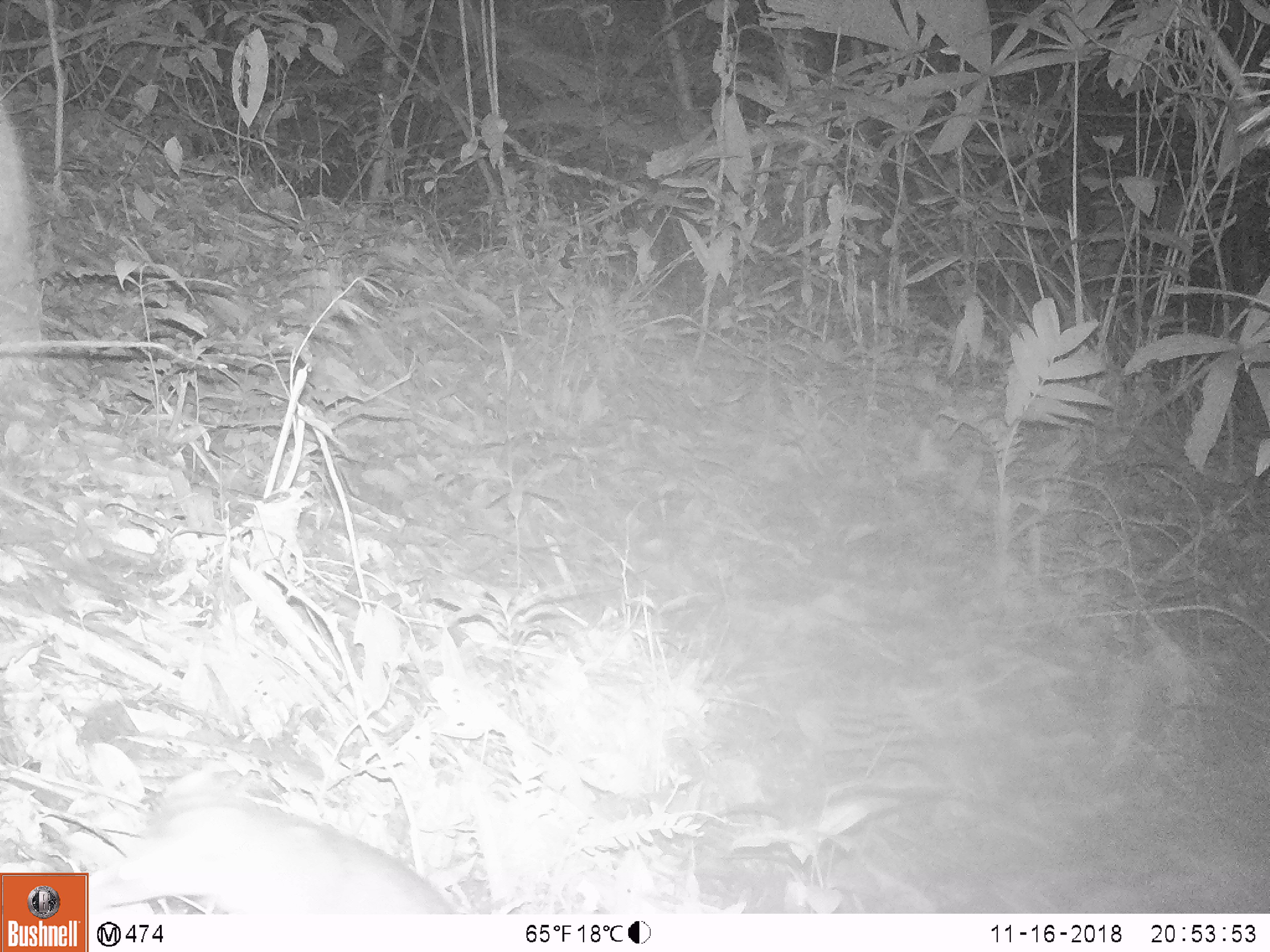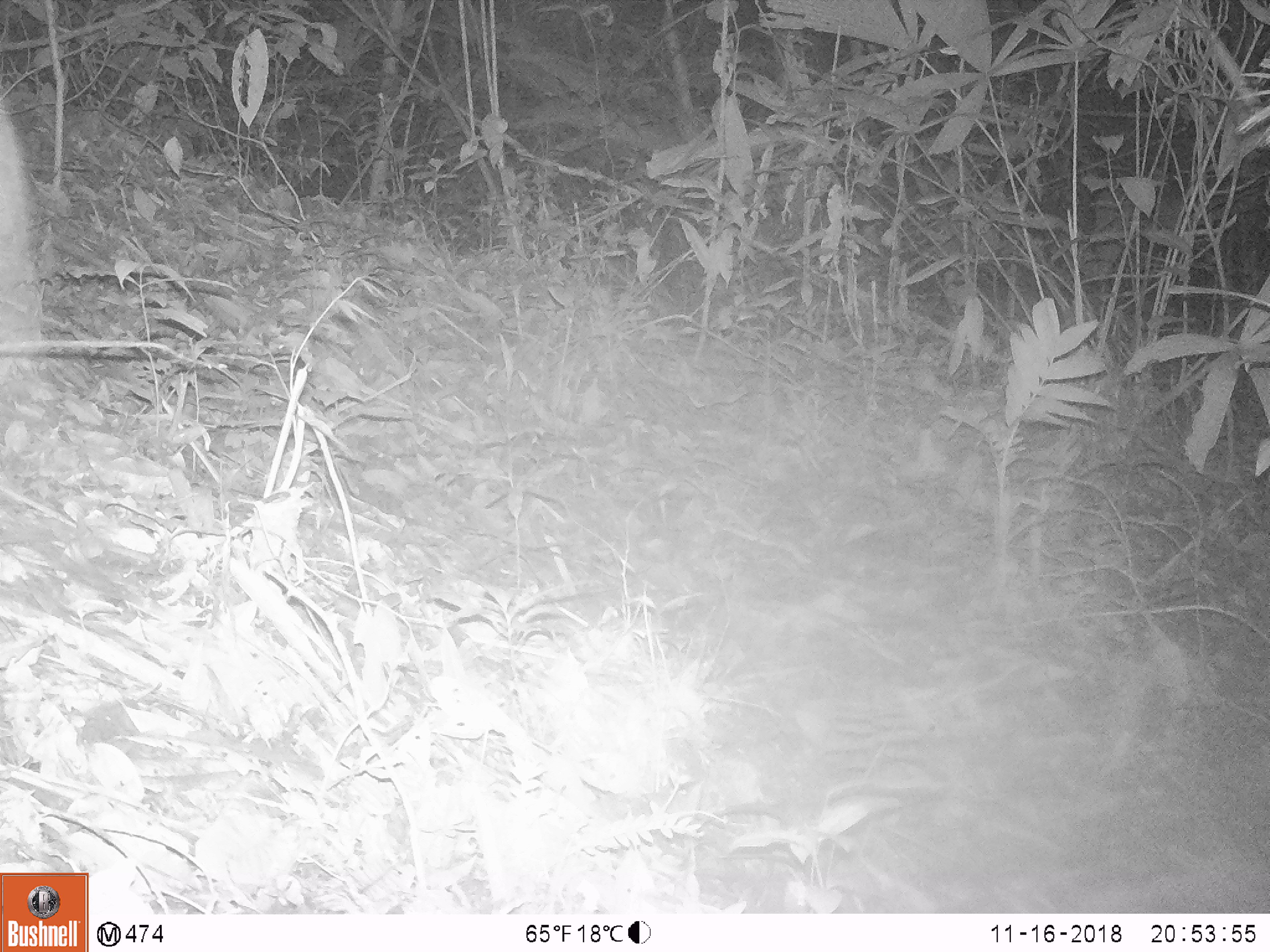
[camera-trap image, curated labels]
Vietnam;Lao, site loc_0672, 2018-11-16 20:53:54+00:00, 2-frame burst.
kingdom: Animalia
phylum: Chordata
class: Mammalia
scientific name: Mammalia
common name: mammal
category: unidentified small mammal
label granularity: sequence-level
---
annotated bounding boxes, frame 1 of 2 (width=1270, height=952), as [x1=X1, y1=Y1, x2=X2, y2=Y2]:
unidentified small mammal: [x1=86, y1=793, x2=457, y2=912]